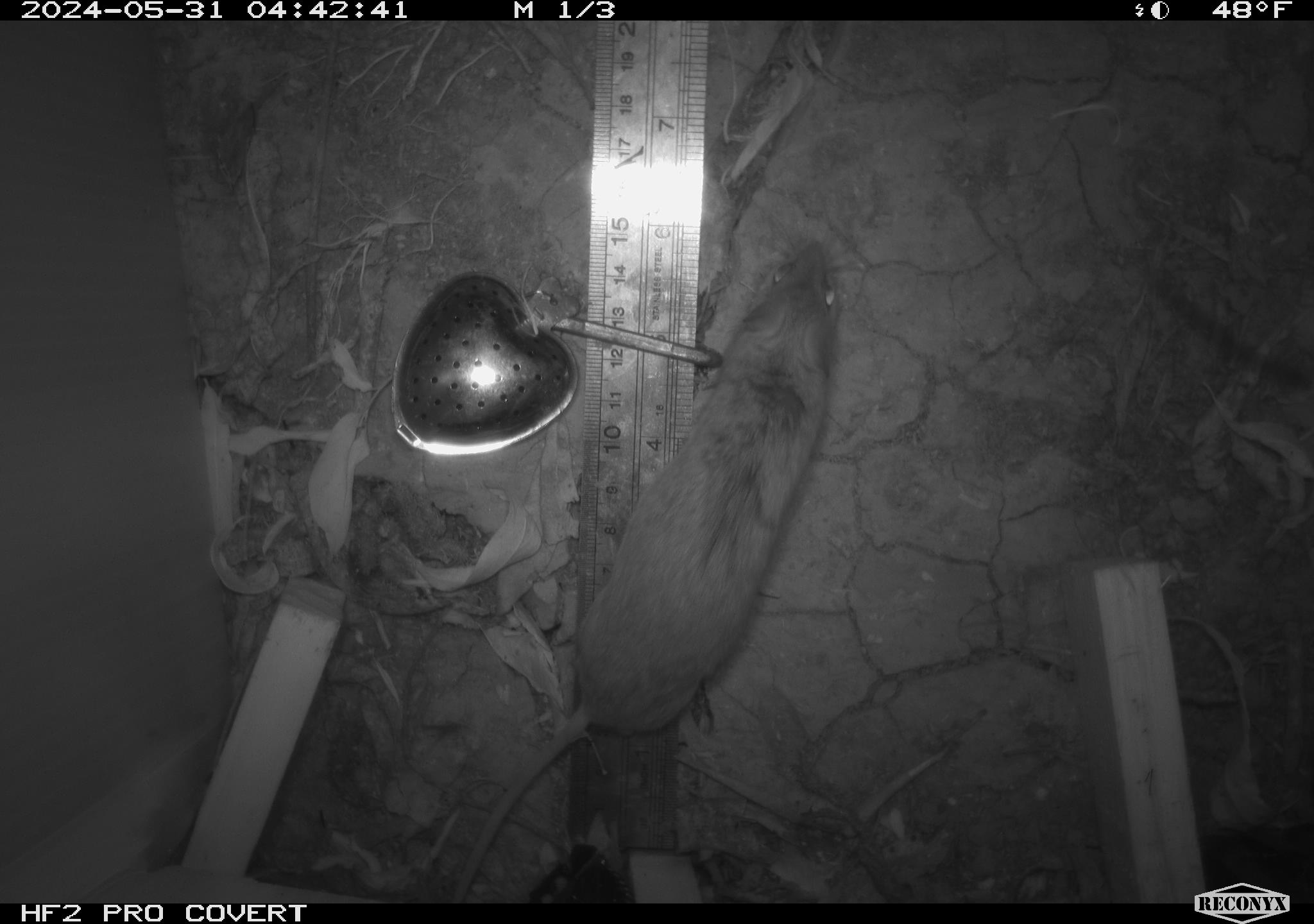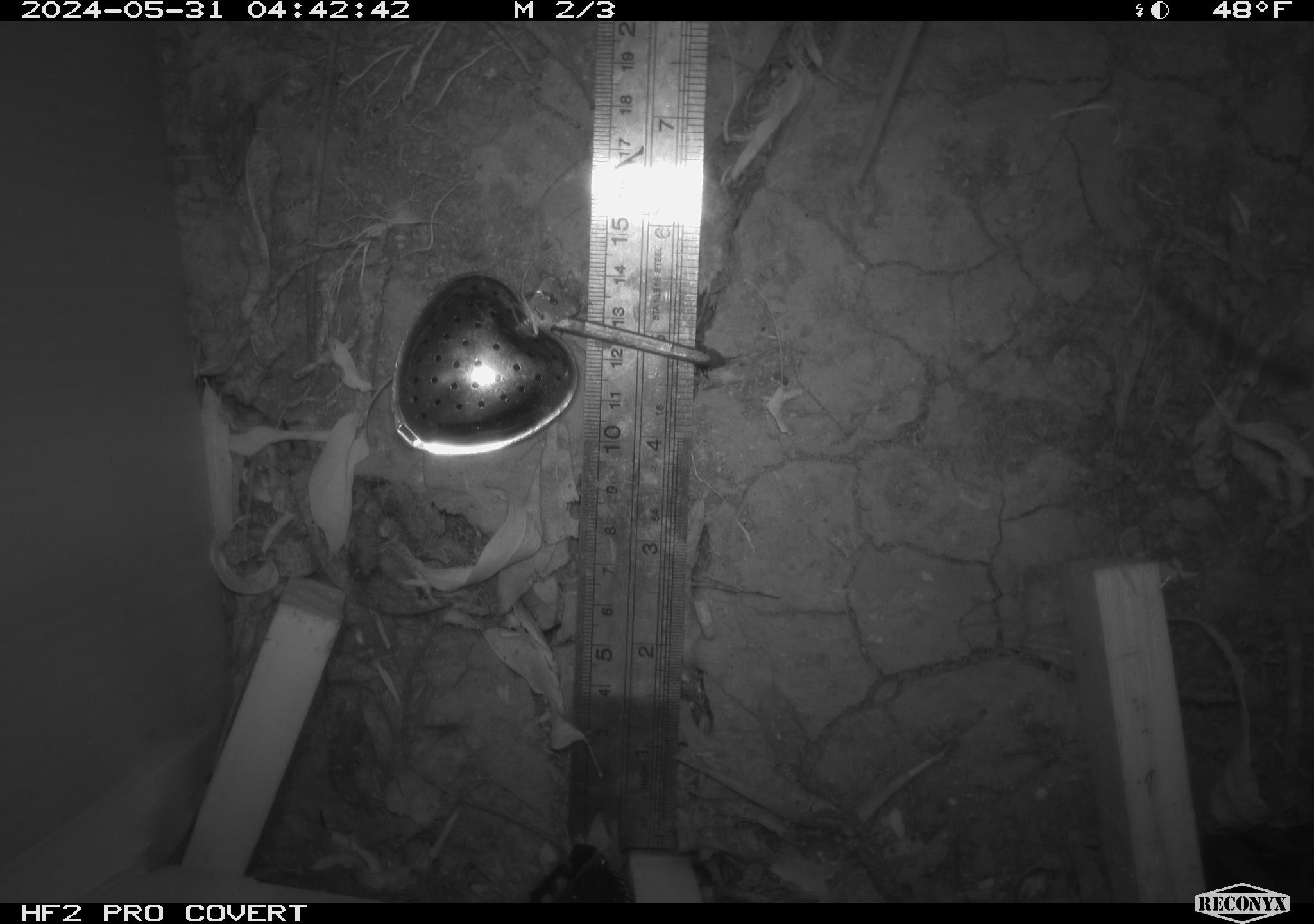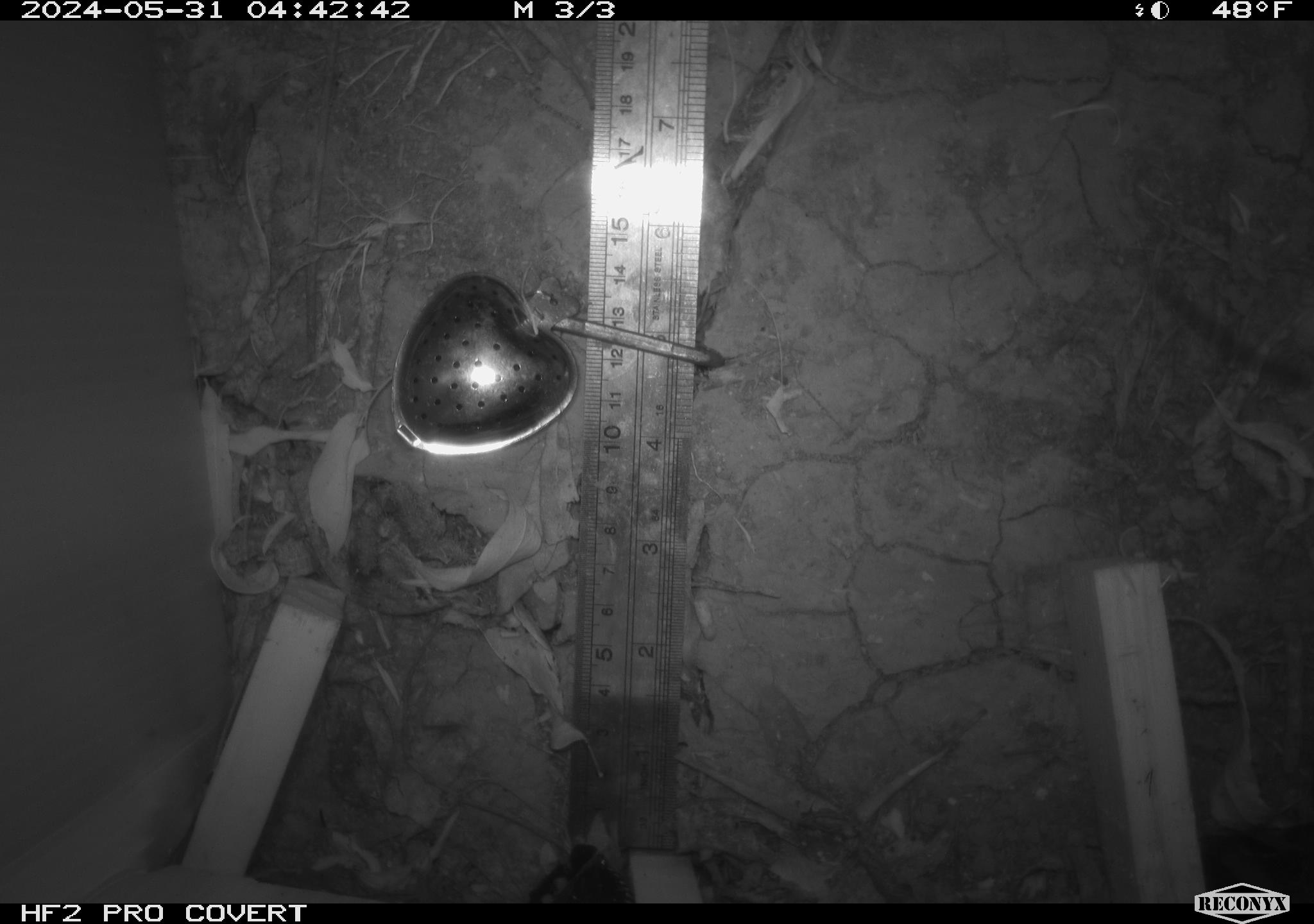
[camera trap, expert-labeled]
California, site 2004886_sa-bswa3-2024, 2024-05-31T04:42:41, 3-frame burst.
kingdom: Animalia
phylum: Chordata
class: Mammalia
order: Rodentia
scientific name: Rodentia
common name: mouse species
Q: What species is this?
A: Mouse species (Rodentia).